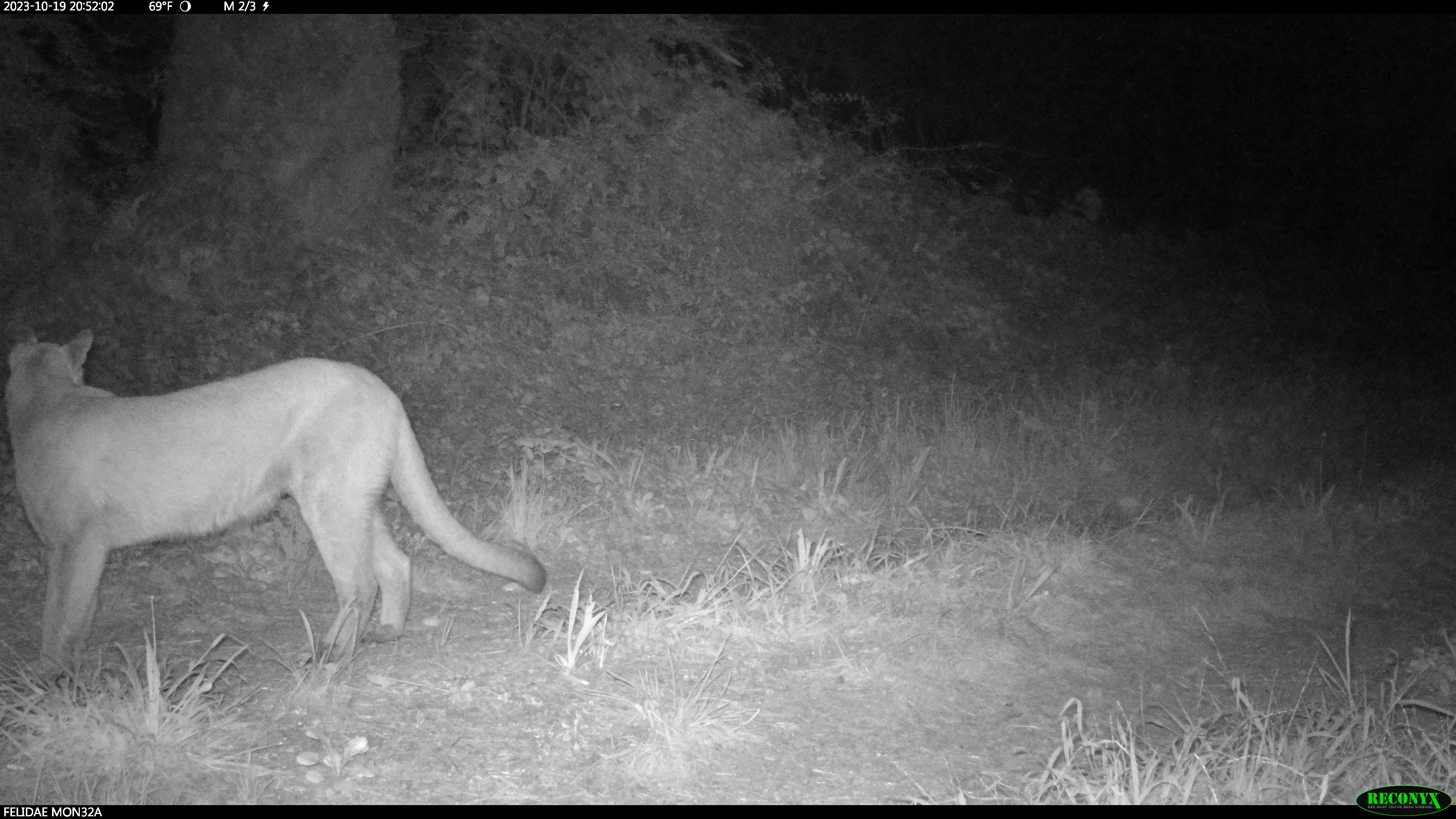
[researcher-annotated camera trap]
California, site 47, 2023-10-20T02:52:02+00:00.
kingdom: Animalia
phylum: Chordata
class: Mammalia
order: Carnivora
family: Felidae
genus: Puma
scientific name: Puma concolor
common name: puma